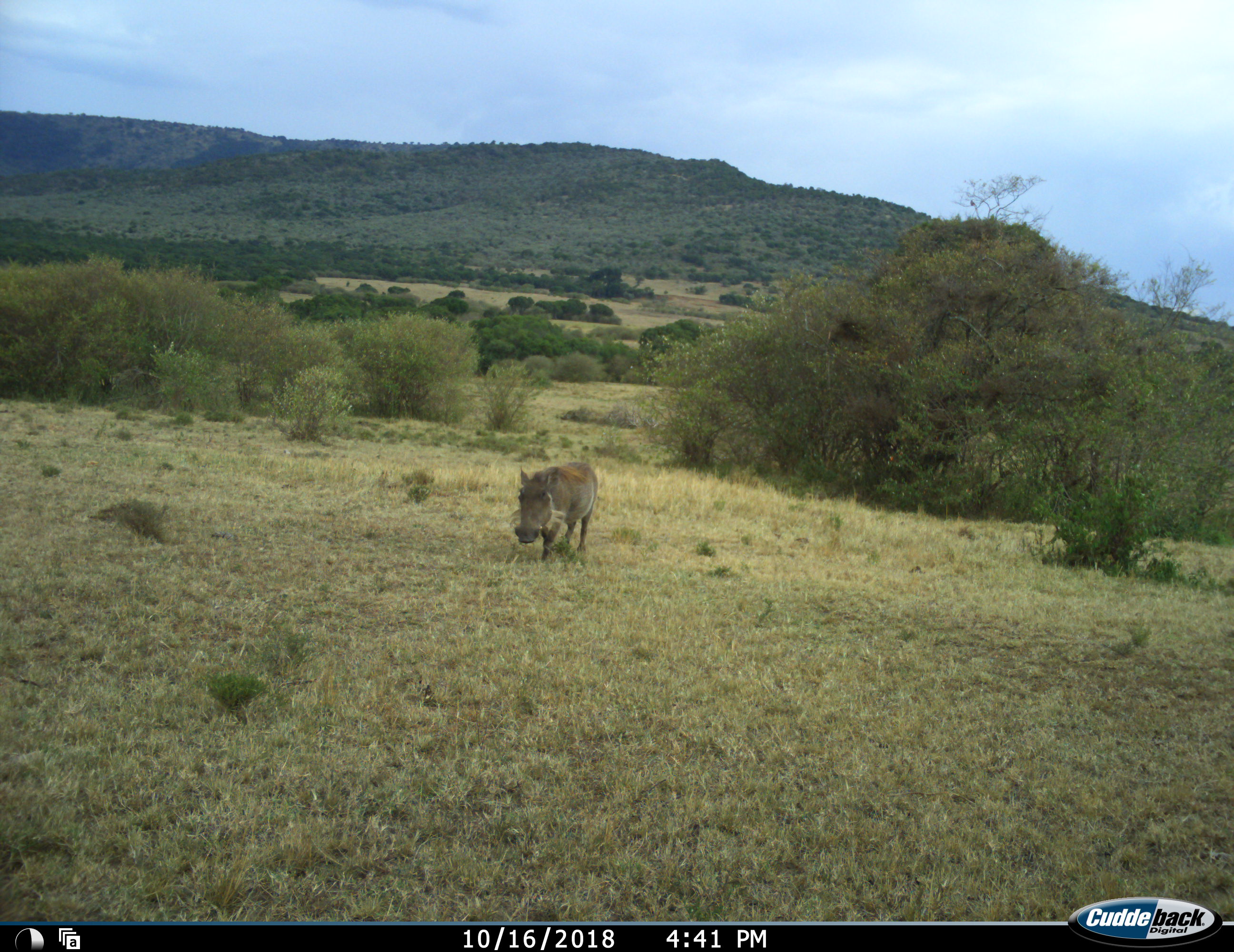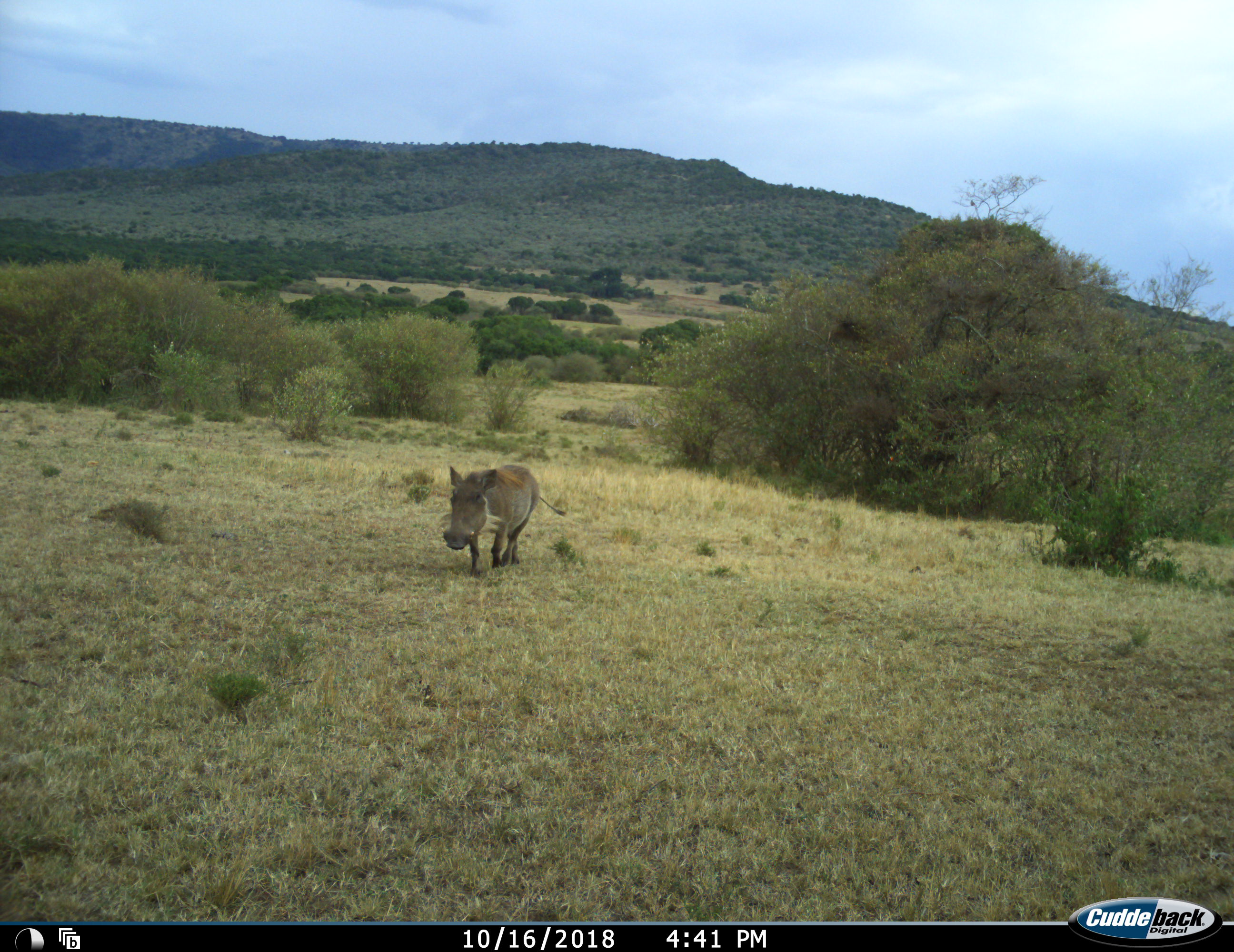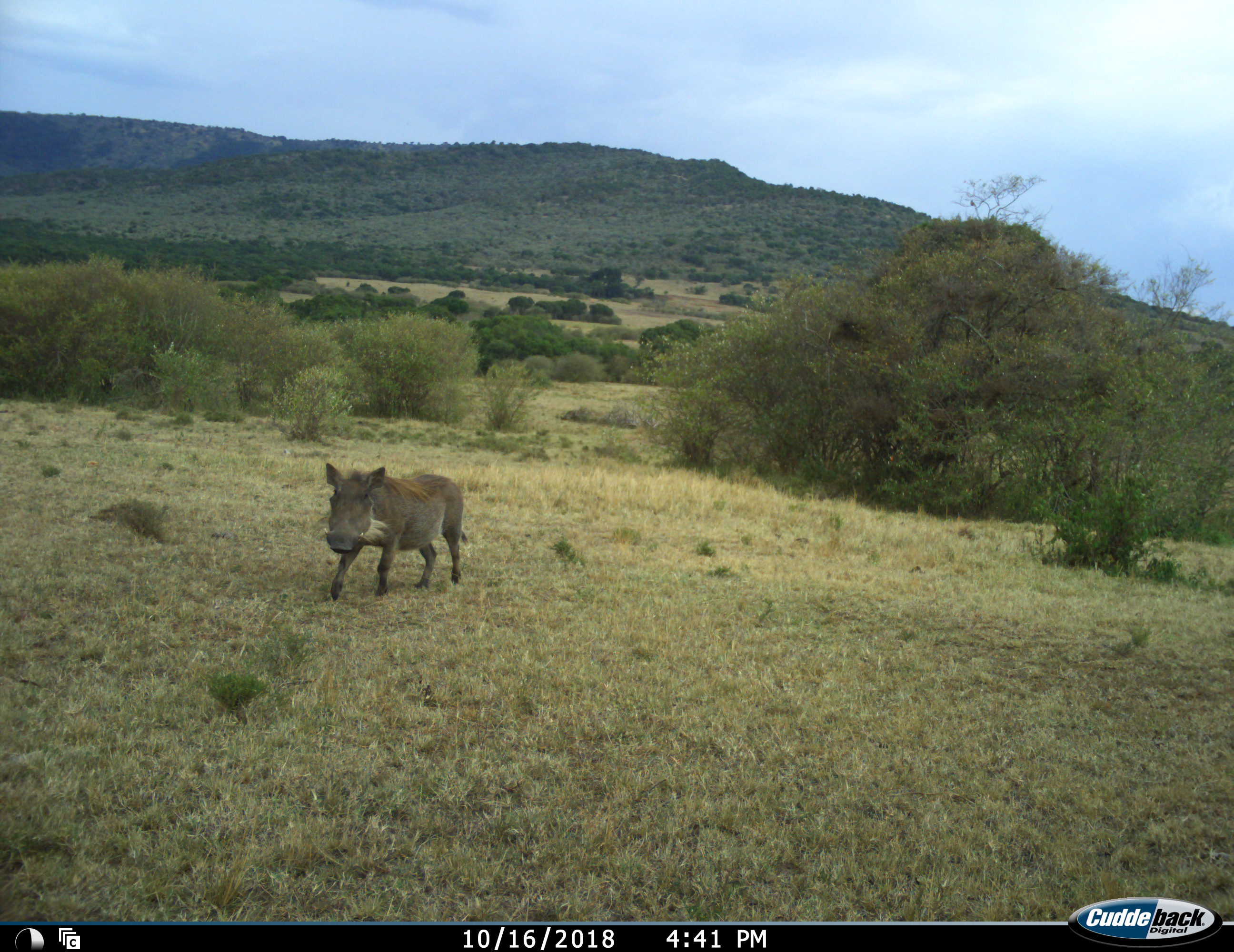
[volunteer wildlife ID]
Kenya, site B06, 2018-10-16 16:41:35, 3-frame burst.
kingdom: Animalia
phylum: Chordata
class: Mammalia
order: Artiodactyla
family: Suidae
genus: Phacochoerus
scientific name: Phacochoerus africanus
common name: warthog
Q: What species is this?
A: Warthog (Phacochoerus africanus).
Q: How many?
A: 1.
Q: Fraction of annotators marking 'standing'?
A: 10%.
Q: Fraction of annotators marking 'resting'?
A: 0%.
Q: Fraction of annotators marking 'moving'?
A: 100%.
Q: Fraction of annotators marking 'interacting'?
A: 0%.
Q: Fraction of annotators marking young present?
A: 0%.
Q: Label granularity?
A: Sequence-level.